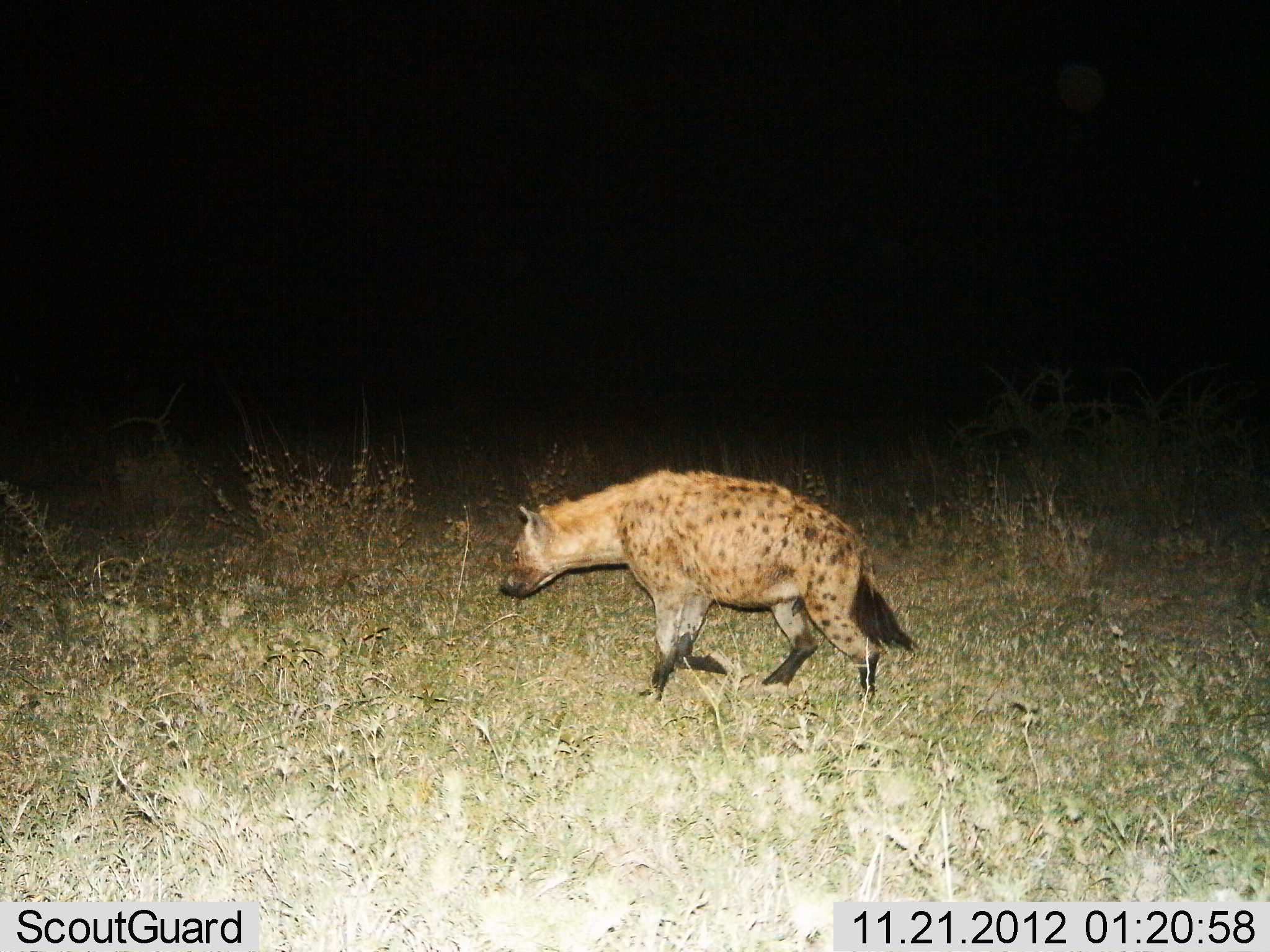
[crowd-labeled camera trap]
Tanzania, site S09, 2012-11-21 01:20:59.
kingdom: Animalia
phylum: Chordata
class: Mammalia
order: Carnivora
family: Hyaenidae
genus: Crocuta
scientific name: Crocuta crocuta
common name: spotted hyena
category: hyenaspotted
Hyenaspotted (spotted hyena) (Crocuta crocuta), count 1. Behavior (volunteer vote fractions): standing 0%, resting 0%, moving 100%, interacting 0%. Young present (vote fraction): 0%. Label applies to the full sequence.